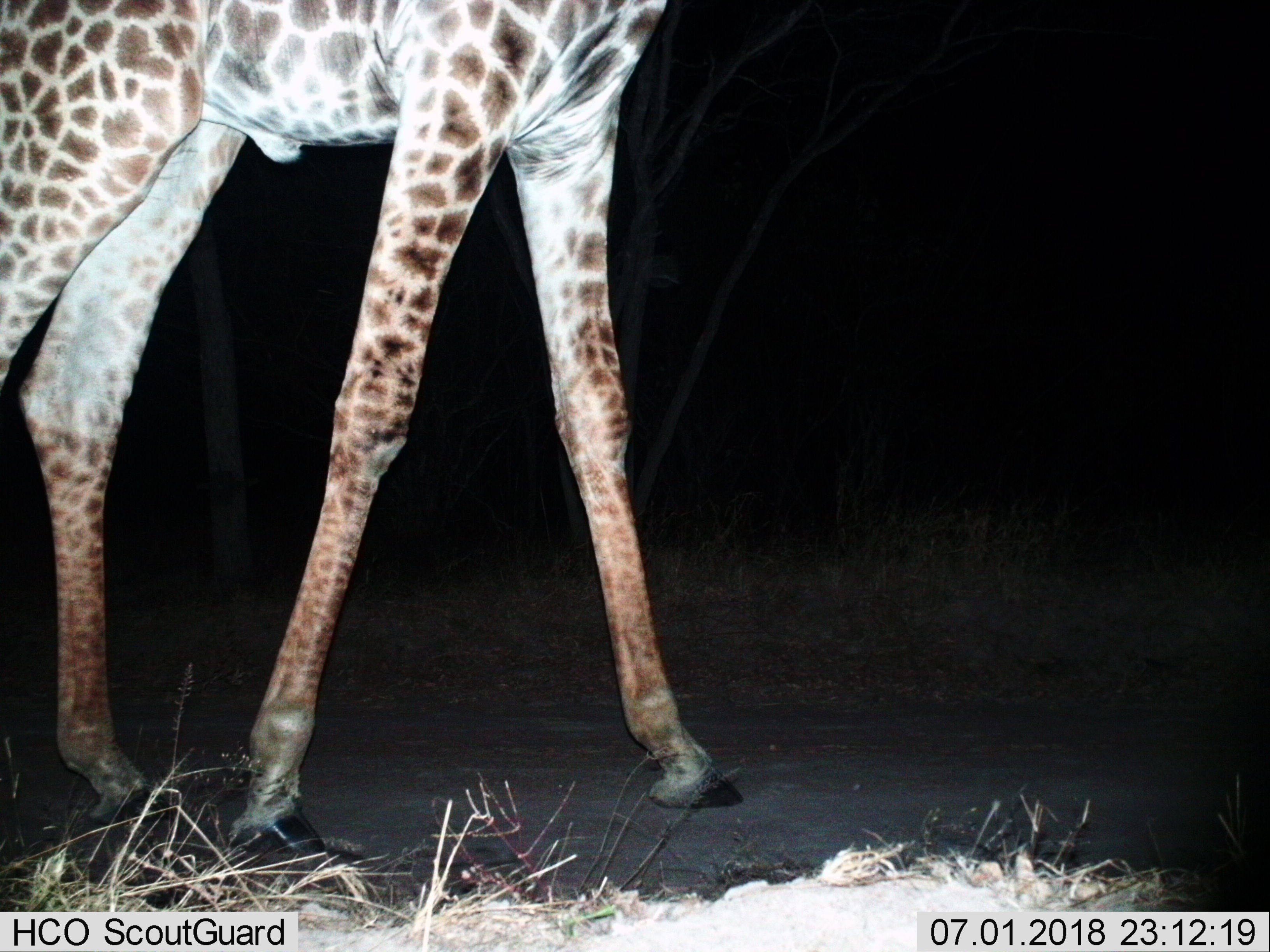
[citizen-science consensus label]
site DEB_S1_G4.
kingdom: Animalia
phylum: Chordata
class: Mammalia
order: Artiodactyla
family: Giraffidae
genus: Giraffa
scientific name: Giraffa camelopardalis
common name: giraffe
Giraffe (Giraffa camelopardalis), count 1. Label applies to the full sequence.